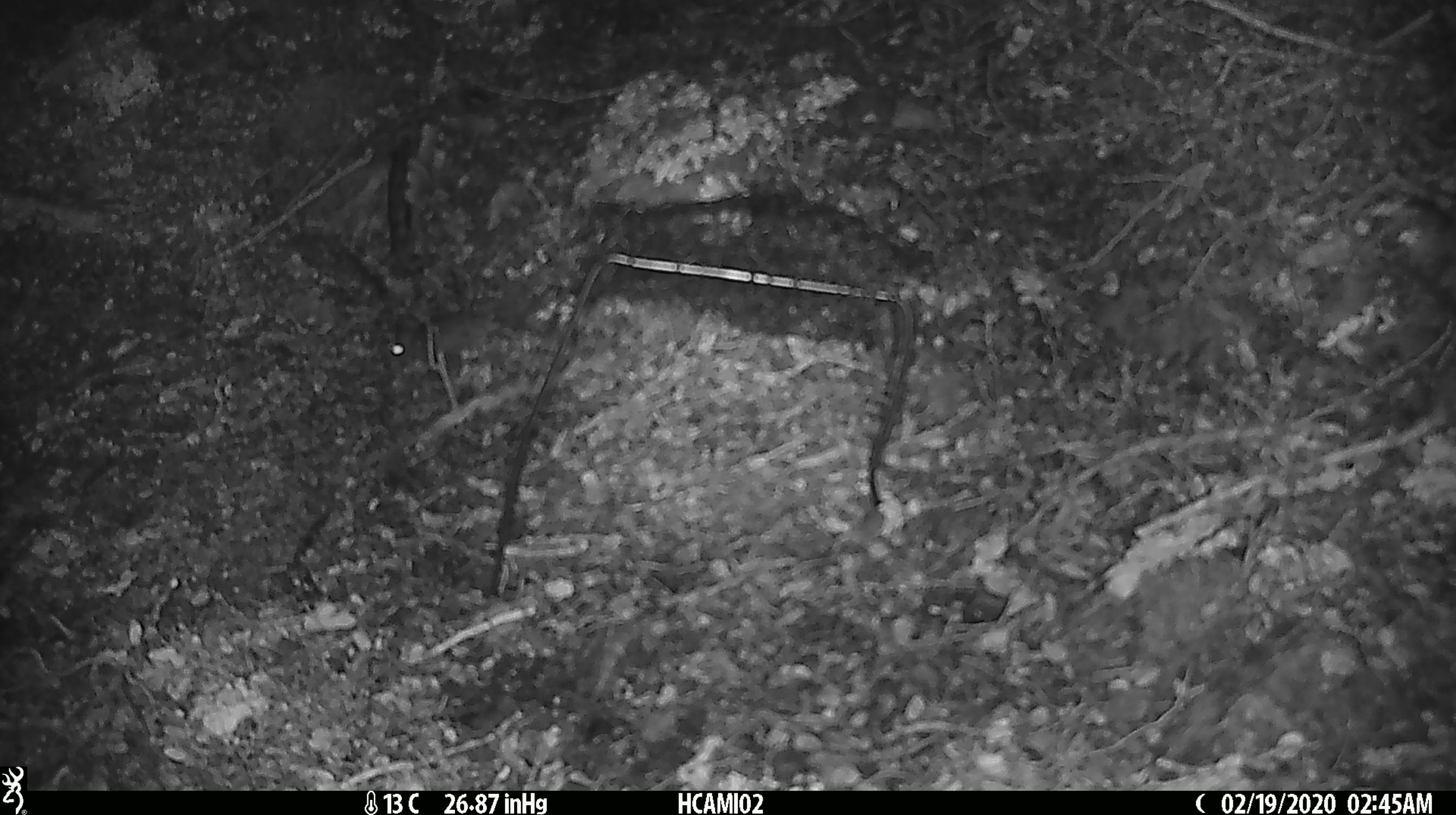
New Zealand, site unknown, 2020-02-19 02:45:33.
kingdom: Animalia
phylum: Chordata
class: Mammalia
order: Rodentia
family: Muridae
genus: Mus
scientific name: Mus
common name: mouse